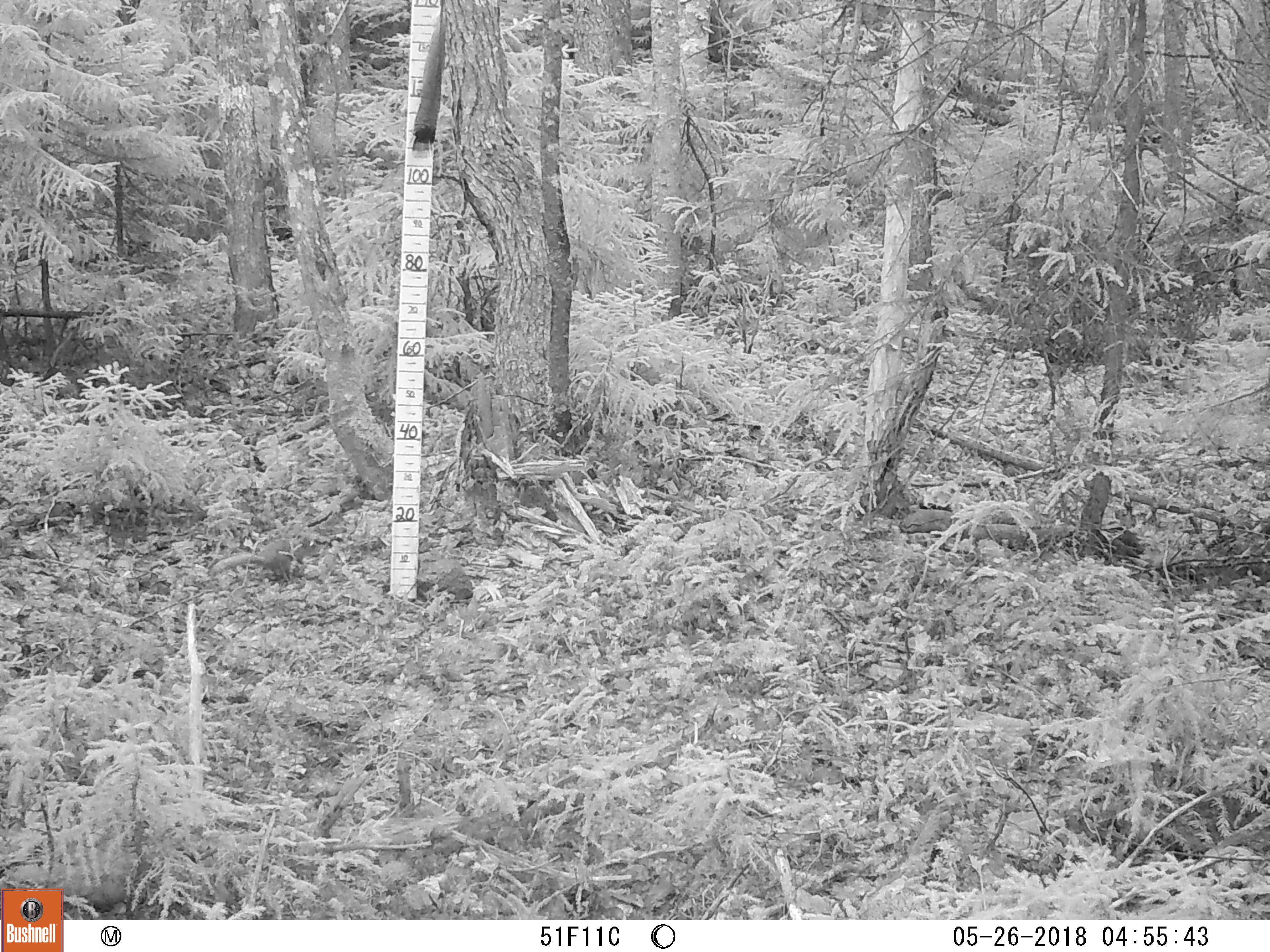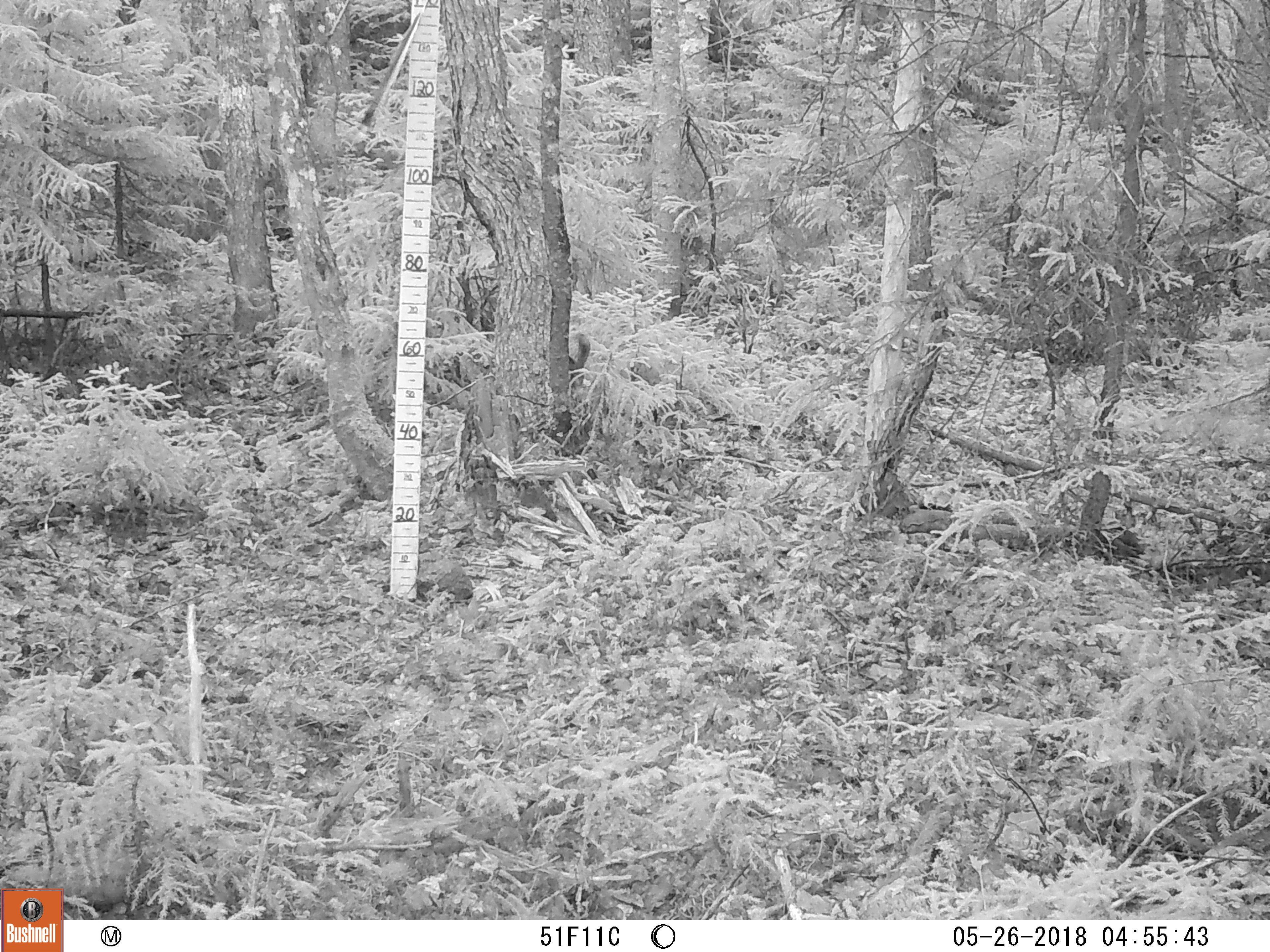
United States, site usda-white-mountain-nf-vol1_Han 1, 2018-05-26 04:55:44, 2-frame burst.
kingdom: Animalia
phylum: Chordata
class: Mammalia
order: Rodentia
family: Sciuridae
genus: Tamiasciurus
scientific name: Tamiasciurus hudsonicus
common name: red squirrel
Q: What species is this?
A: Red squirrel (Tamiasciurus hudsonicus).